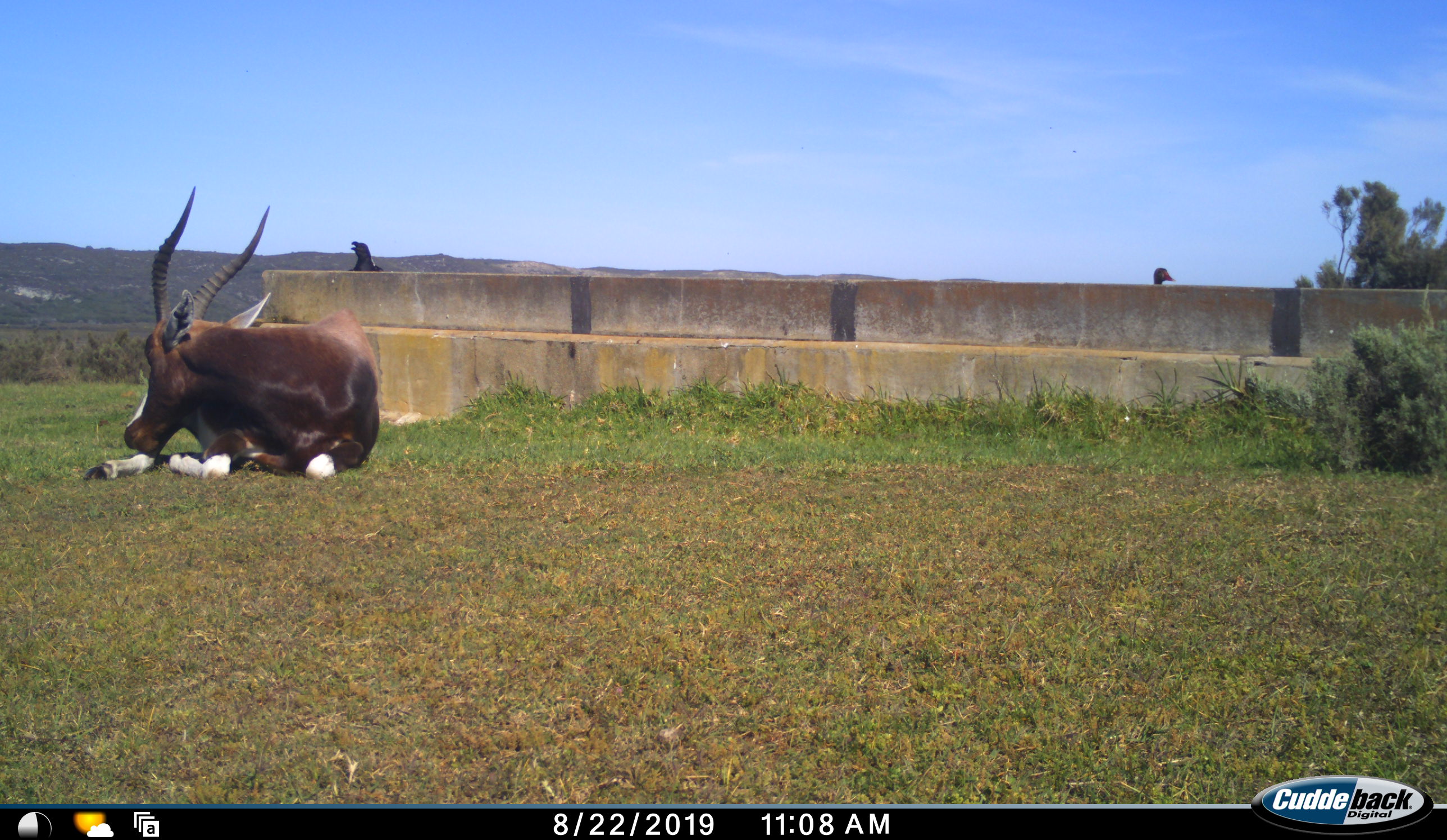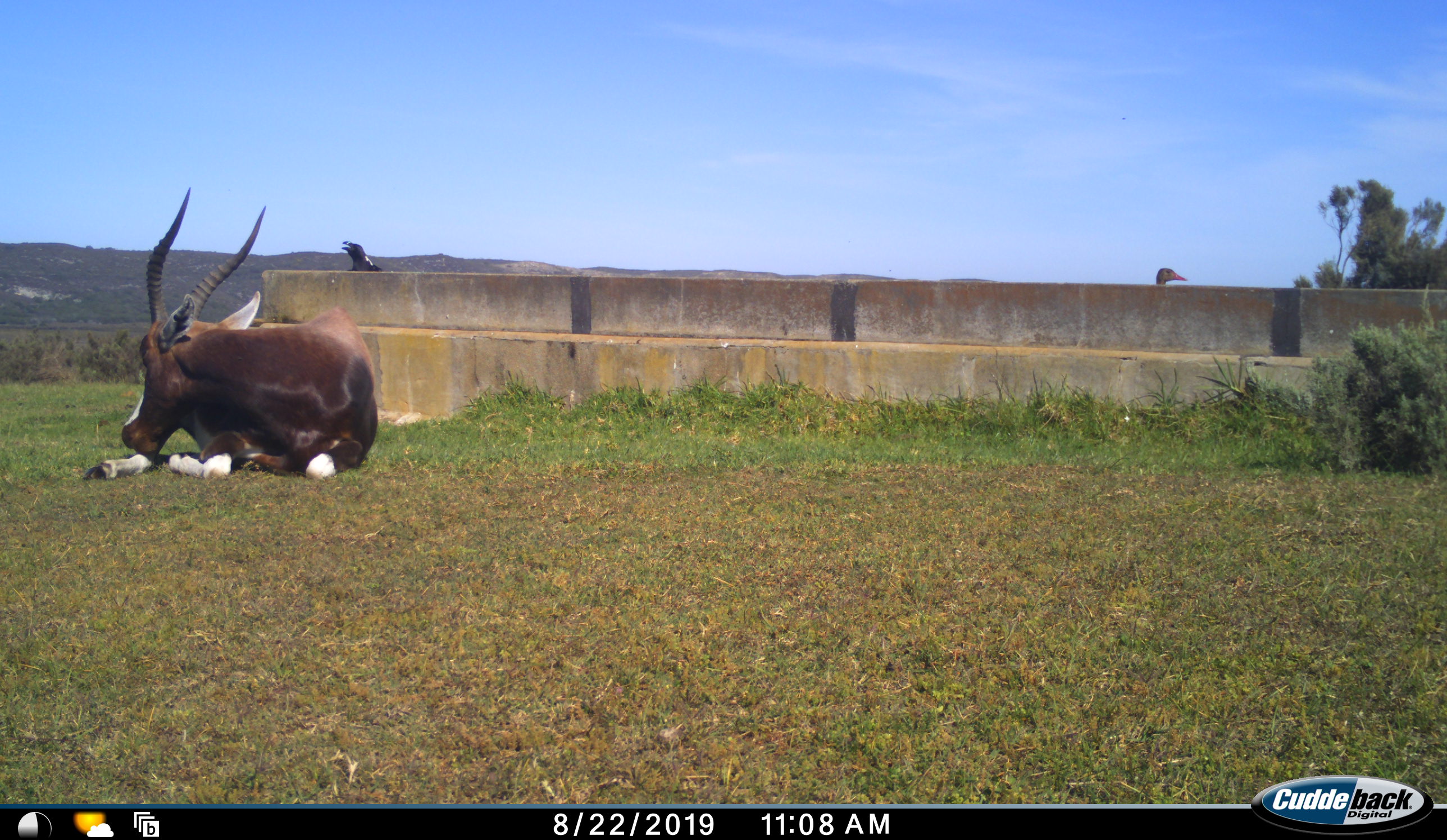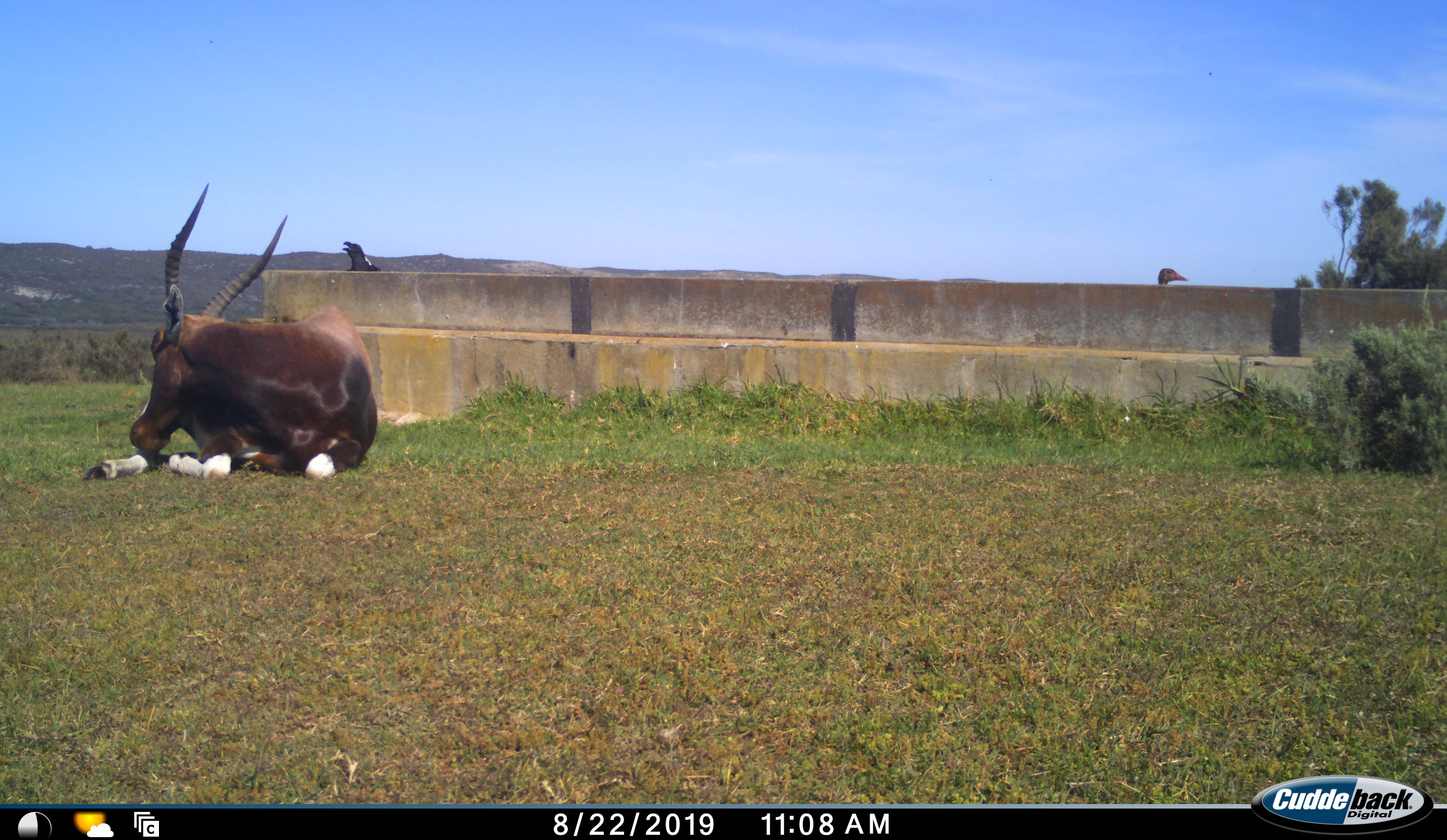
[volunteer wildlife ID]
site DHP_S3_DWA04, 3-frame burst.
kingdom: Animalia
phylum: Chordata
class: Mammalia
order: Artiodactyla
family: Bovidae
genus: Damaliscus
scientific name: Damaliscus pygargus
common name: bontebok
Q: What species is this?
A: Bontebok (Damaliscus pygargus).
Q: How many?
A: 1.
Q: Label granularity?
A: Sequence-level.